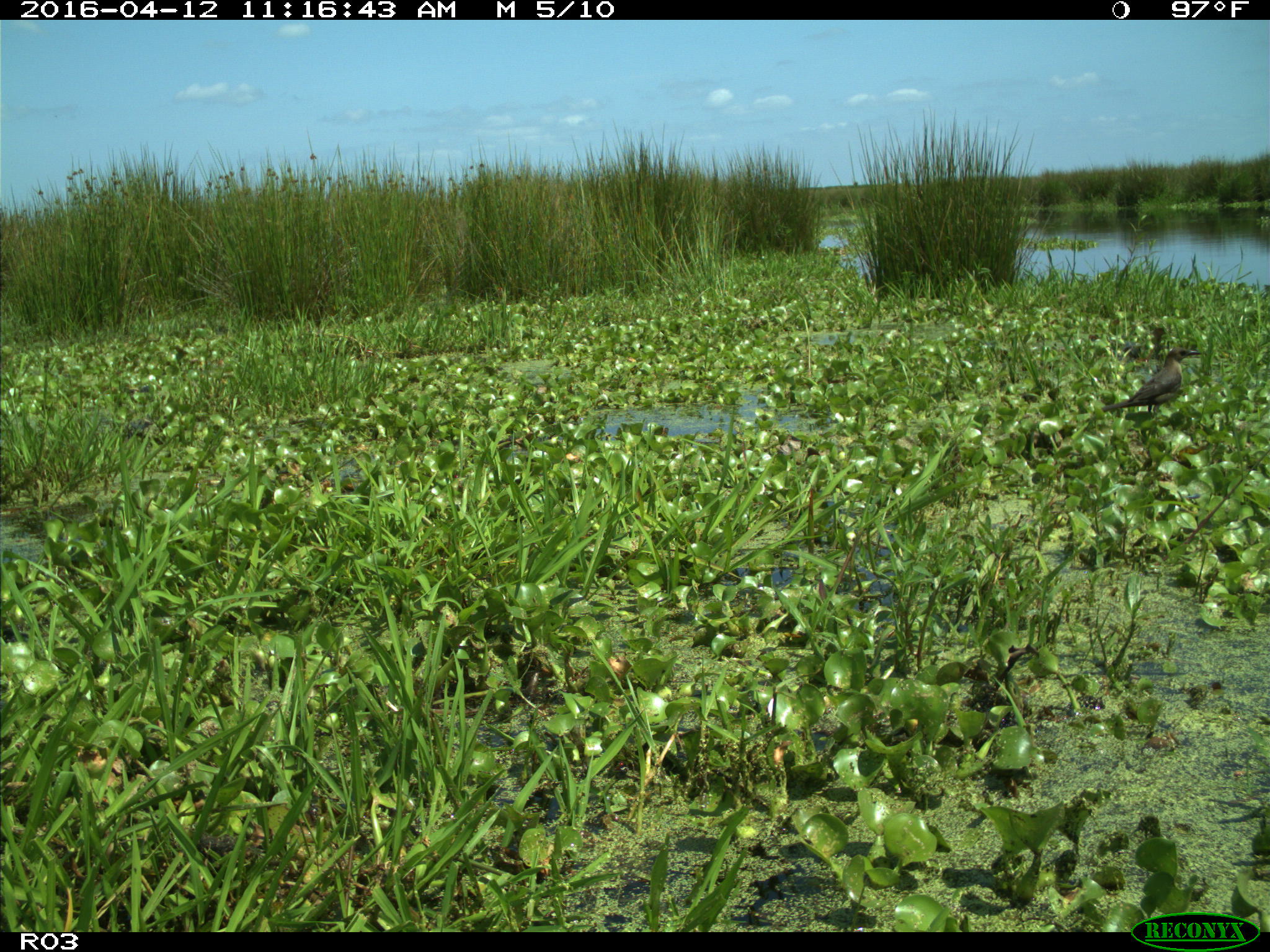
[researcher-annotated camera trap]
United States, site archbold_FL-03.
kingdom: Animalia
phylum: Chordata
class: Mammalia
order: Artiodactyla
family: Bovidae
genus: Bos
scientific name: Bos taurus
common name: domestic cow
Bos taurus (domestic cow).